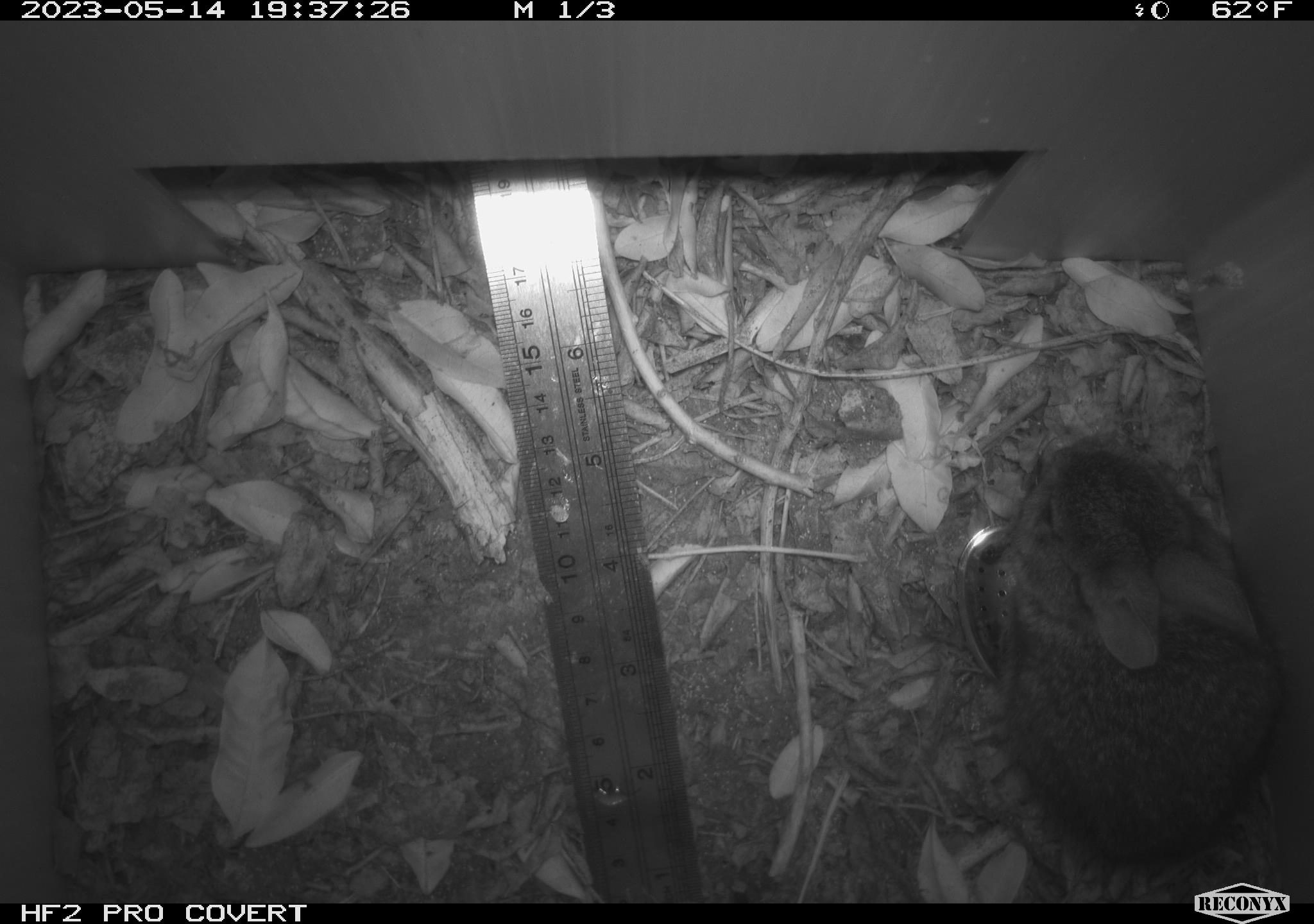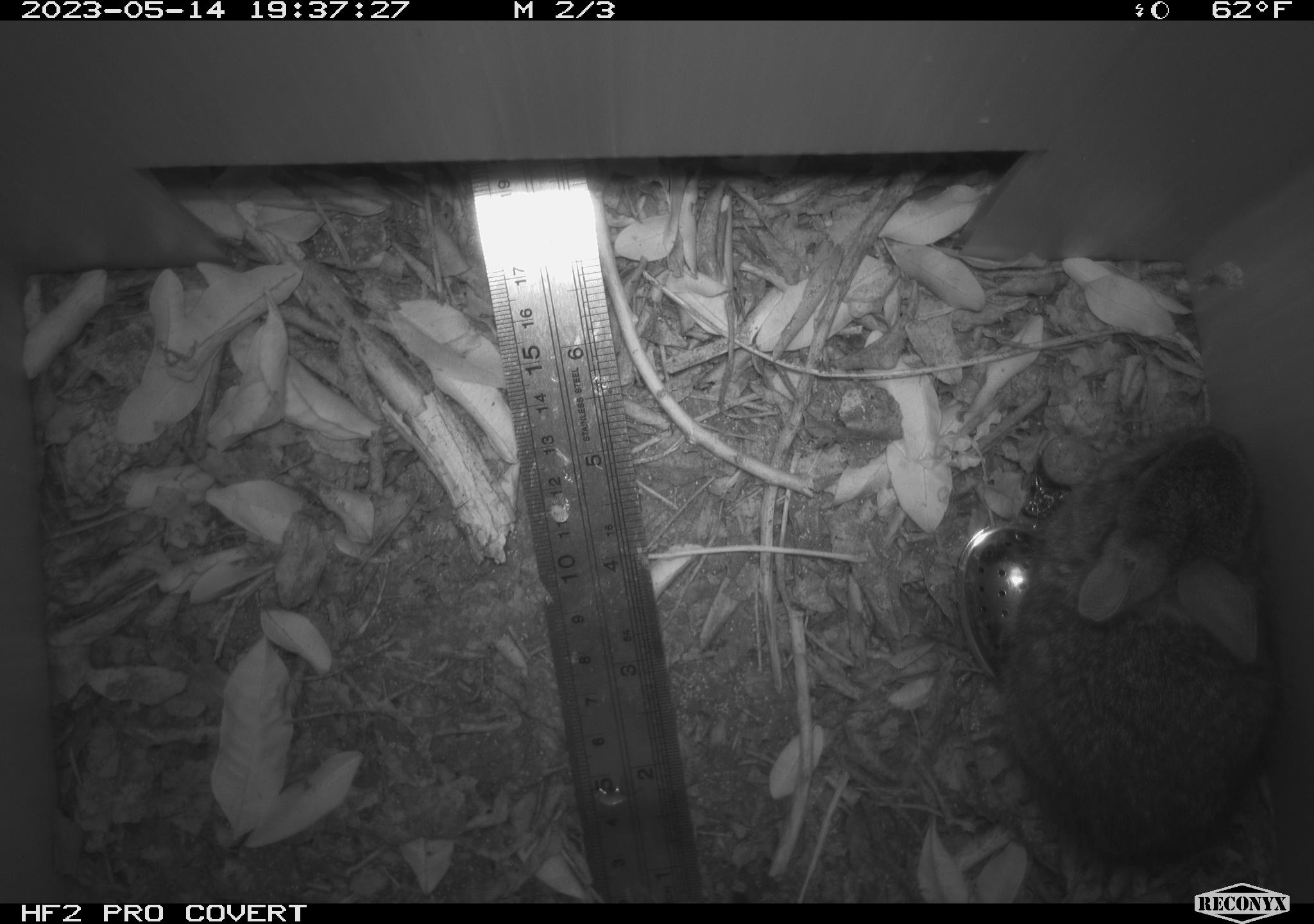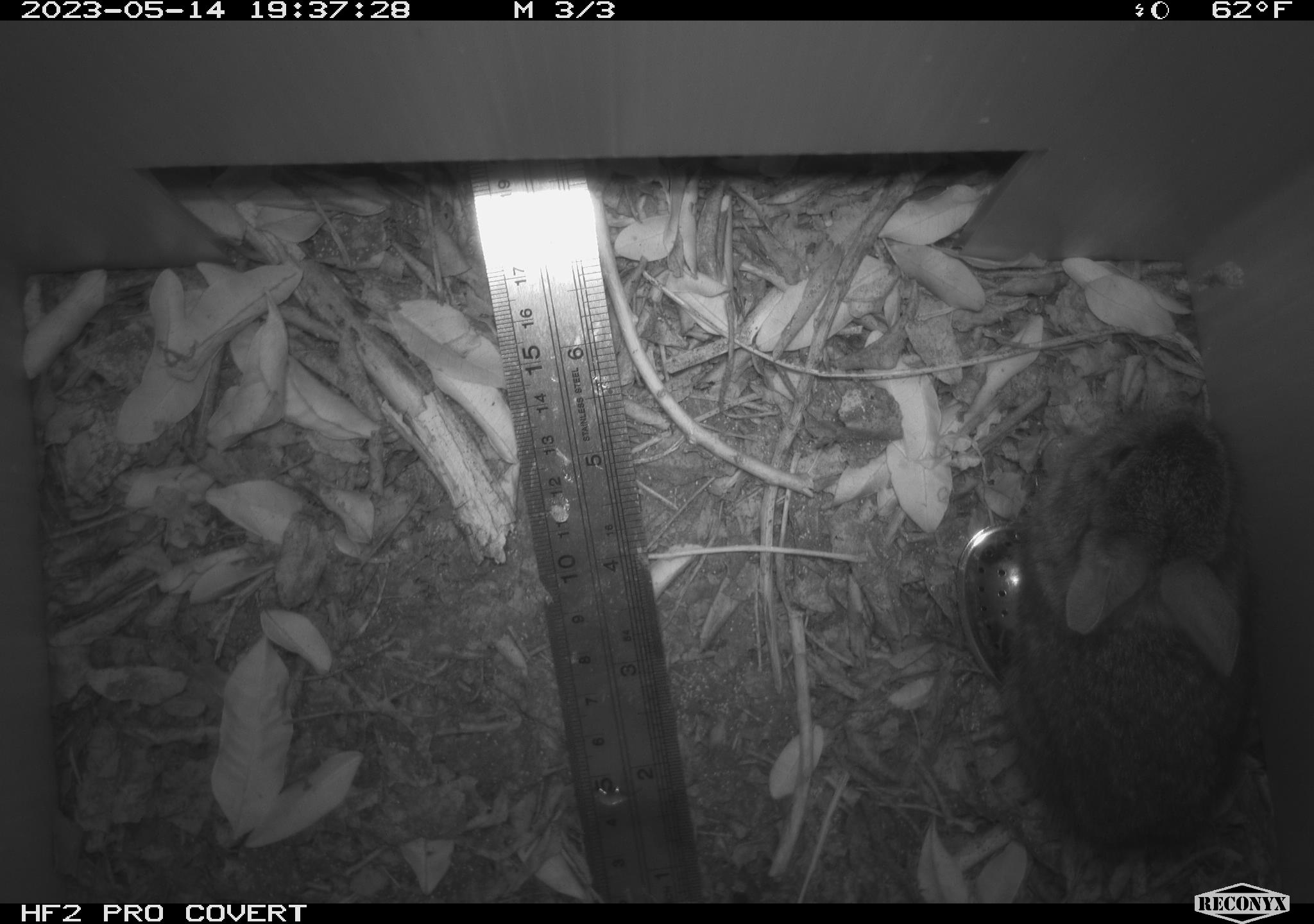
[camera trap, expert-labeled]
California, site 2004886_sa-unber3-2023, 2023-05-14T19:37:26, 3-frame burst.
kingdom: Animalia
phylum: Chordata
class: Mammalia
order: Lagomorpha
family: Leporidae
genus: Sylvilagus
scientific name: Sylvilagus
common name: cottontail rabbits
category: sylvilagus species